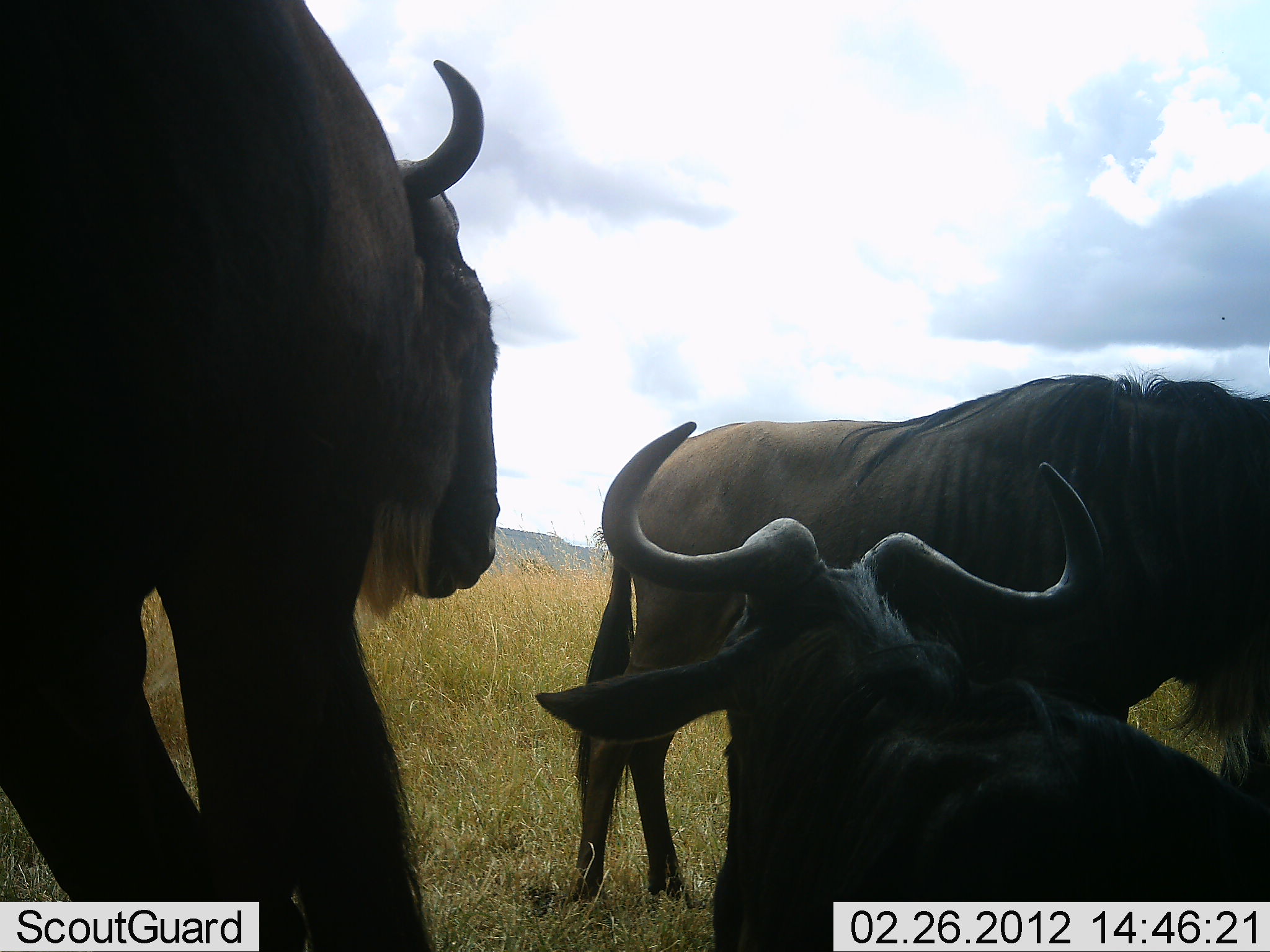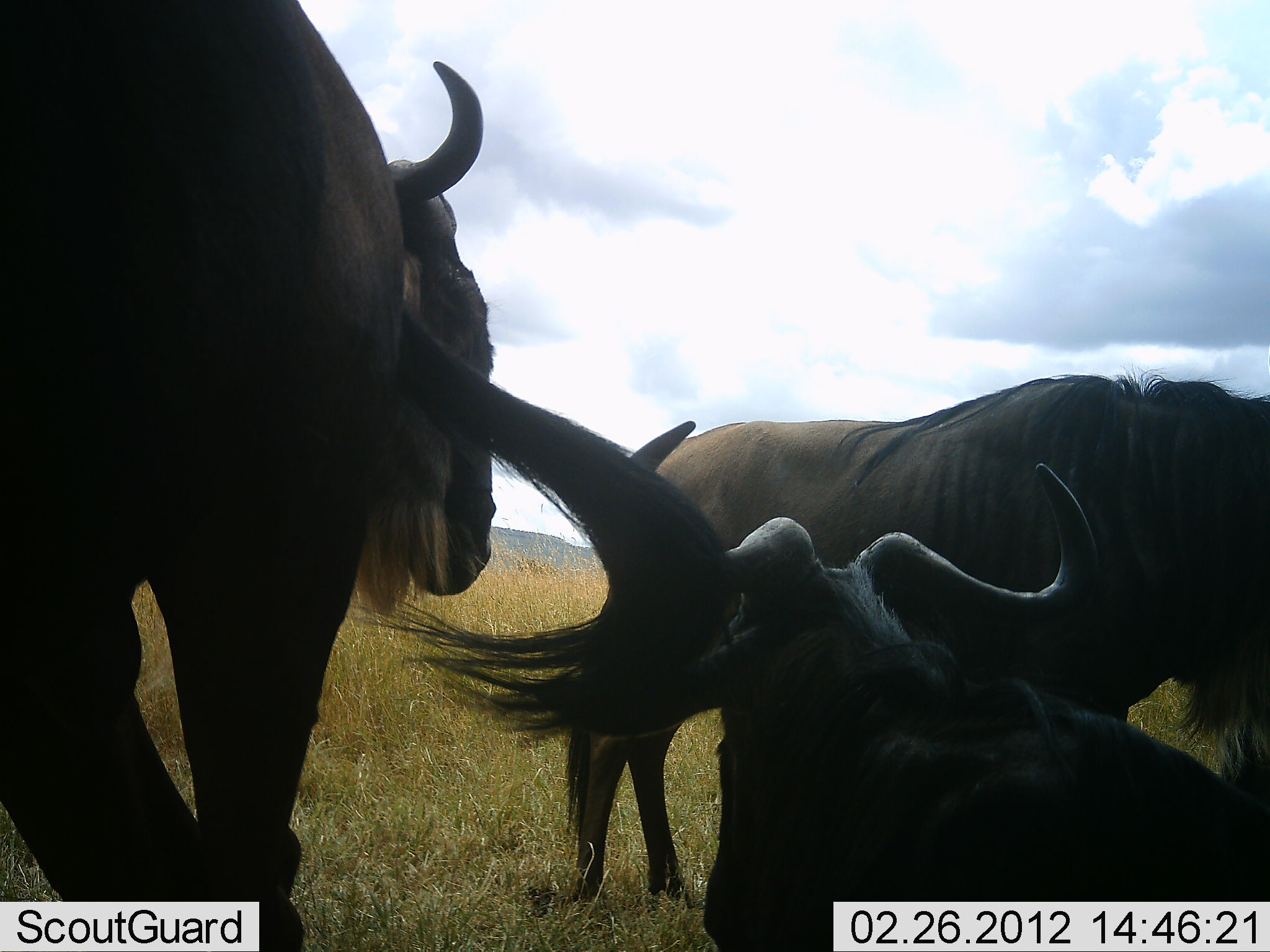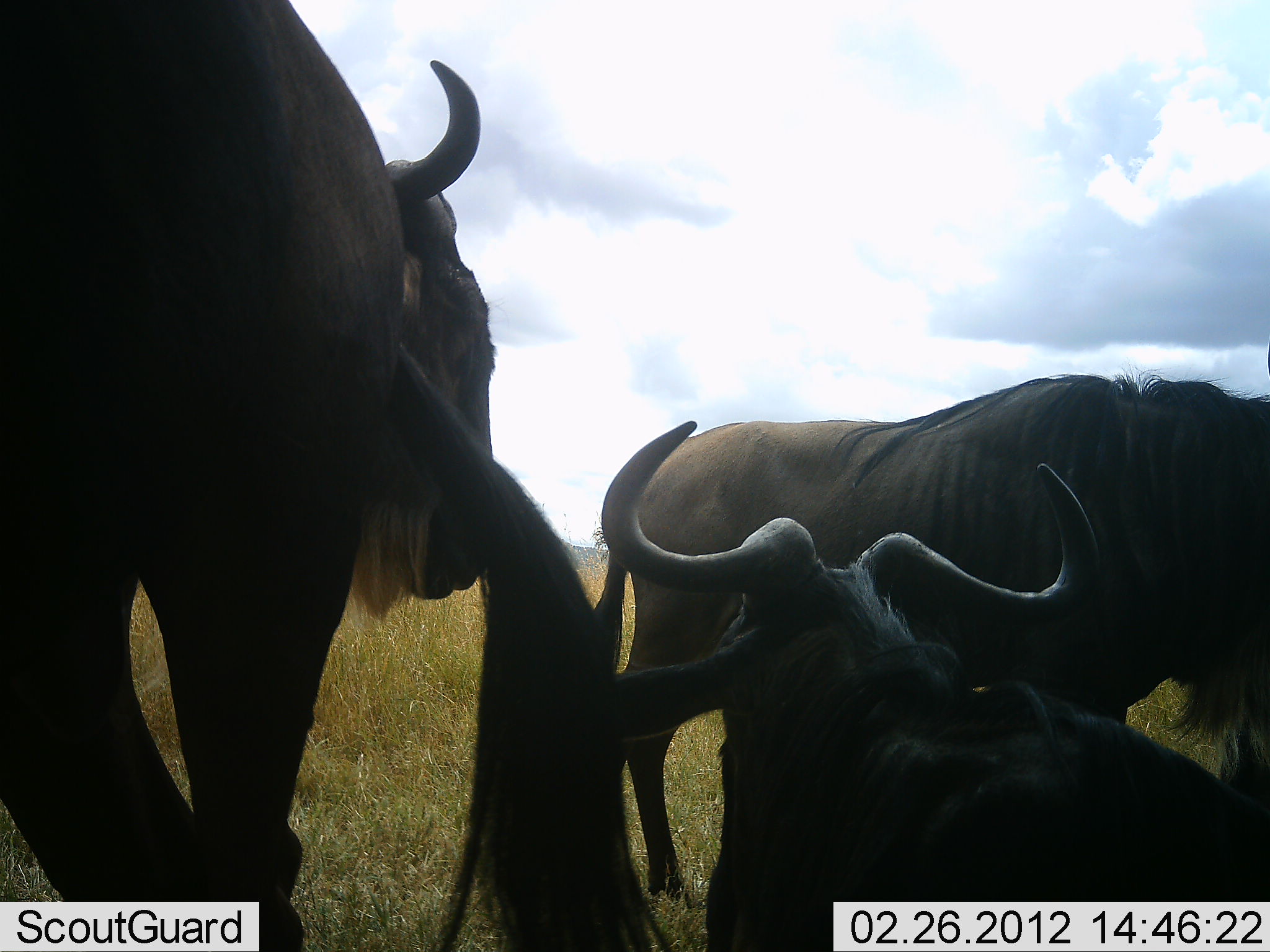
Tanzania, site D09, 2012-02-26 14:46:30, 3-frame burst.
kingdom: Animalia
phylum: Chordata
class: Mammalia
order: Artiodactyla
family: Bovidae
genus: Connochaetes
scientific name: Connochaetes taurinus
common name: blue wildebeest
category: wildebeest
Wildebeest (blue wildebeest) (Connochaetes taurinus), count 3. Behavior (volunteer vote fractions): standing 87%, resting 73%, moving 7%, interacting 0%. Young present (vote fraction): 0%. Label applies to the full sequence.